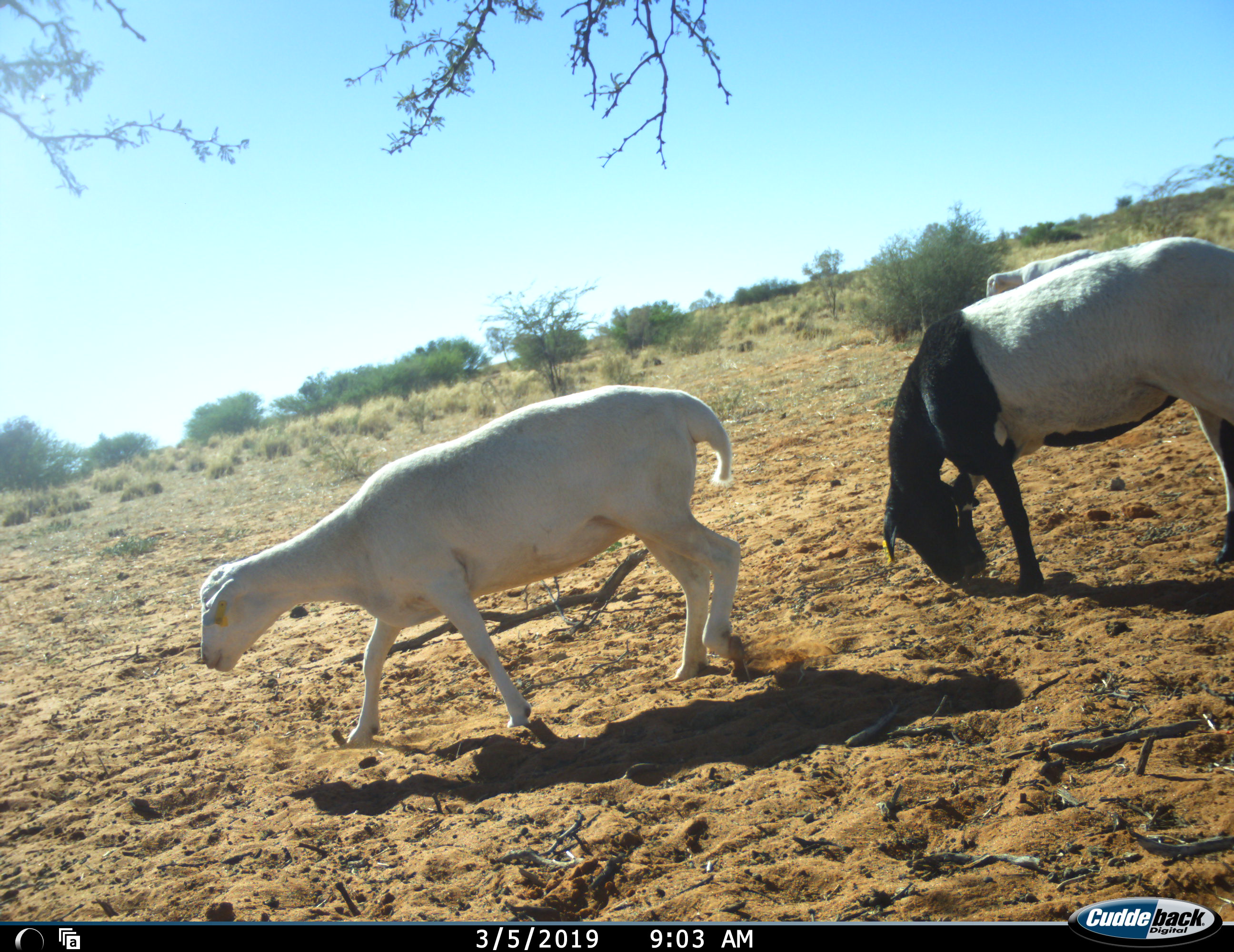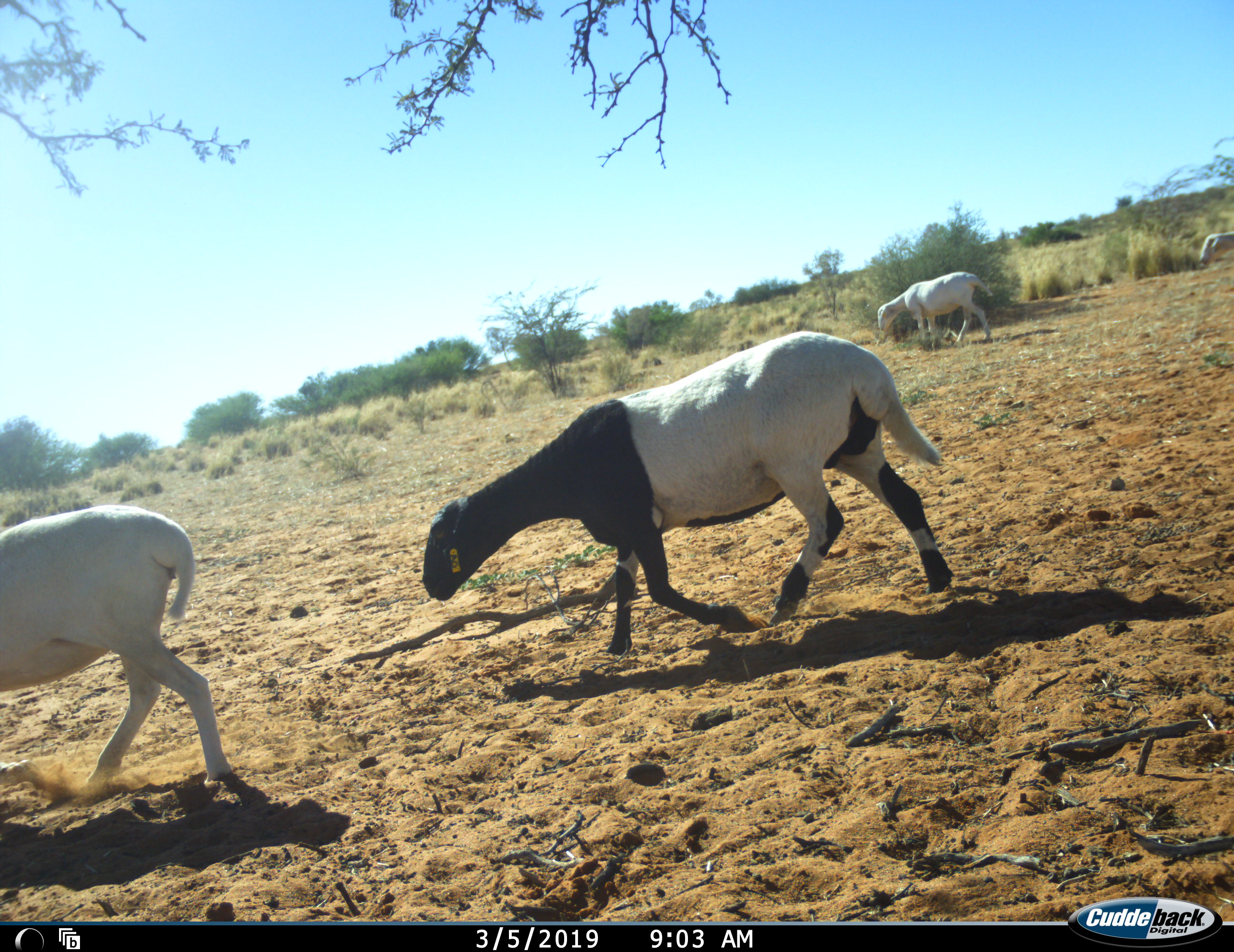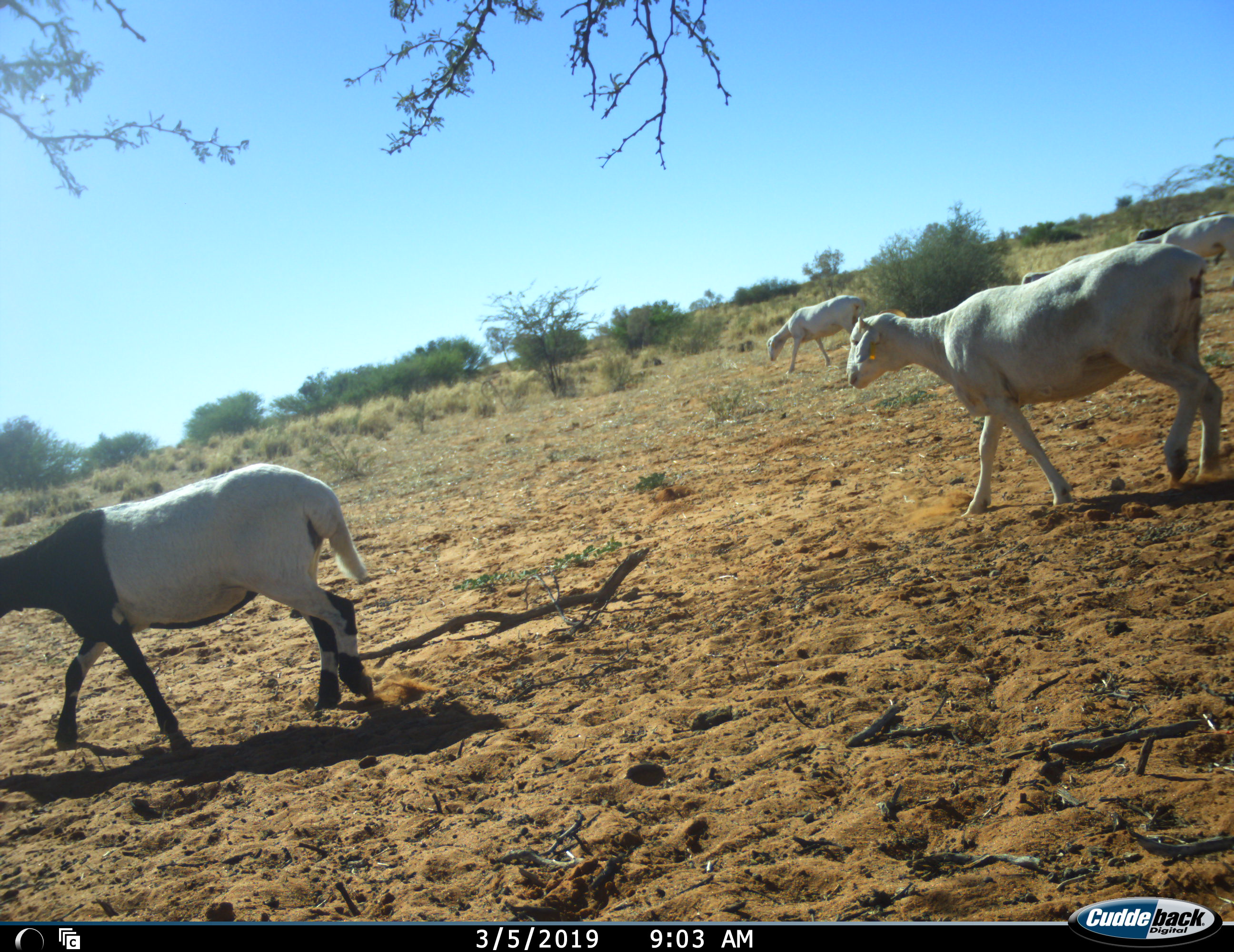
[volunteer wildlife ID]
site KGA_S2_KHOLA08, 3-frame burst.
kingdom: Animalia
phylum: Chordata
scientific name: Vertebrata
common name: domestic animal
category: domesticanimal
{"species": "domesticanimal (domestic animal) (Vertebrata)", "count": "6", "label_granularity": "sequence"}